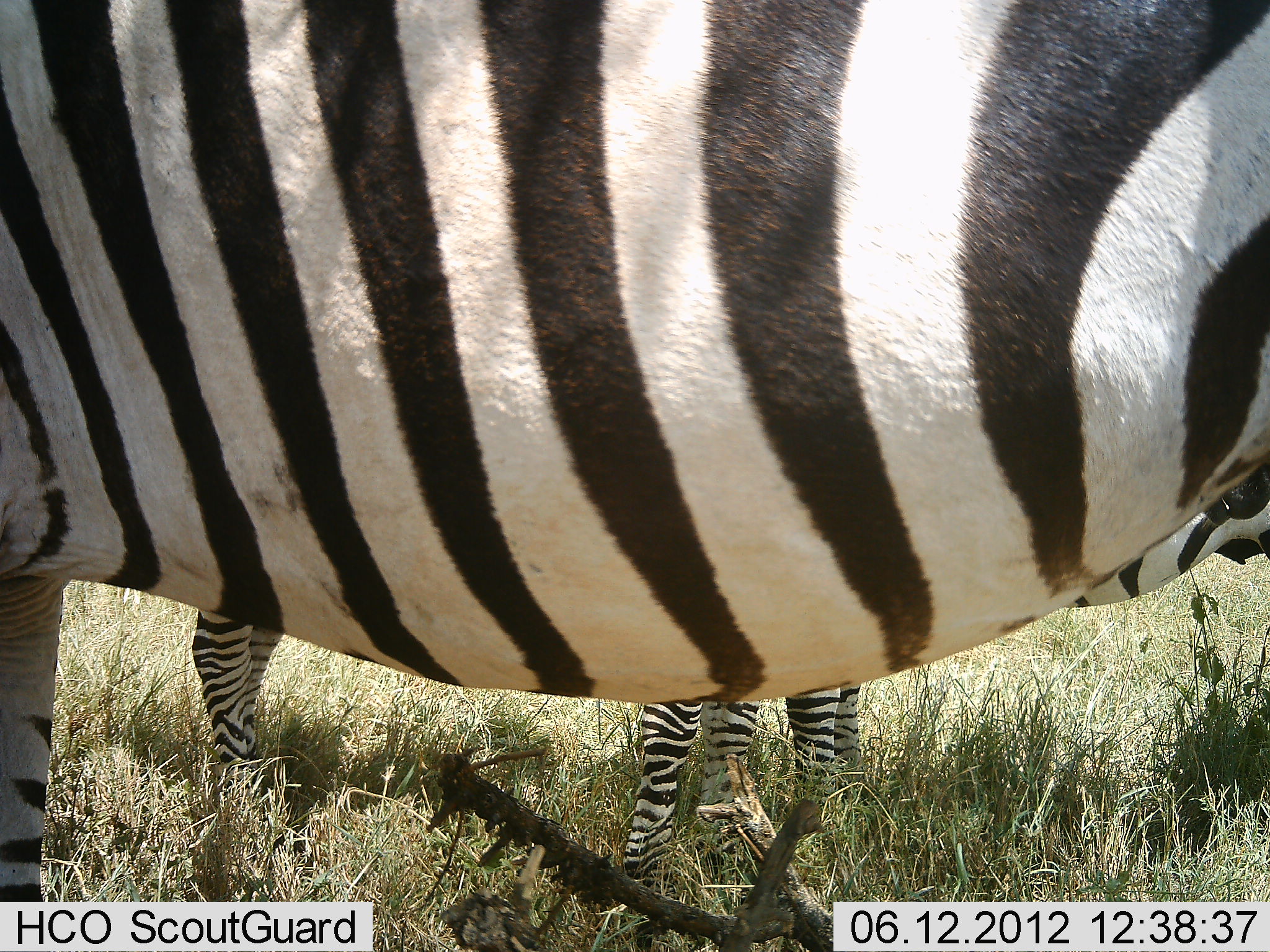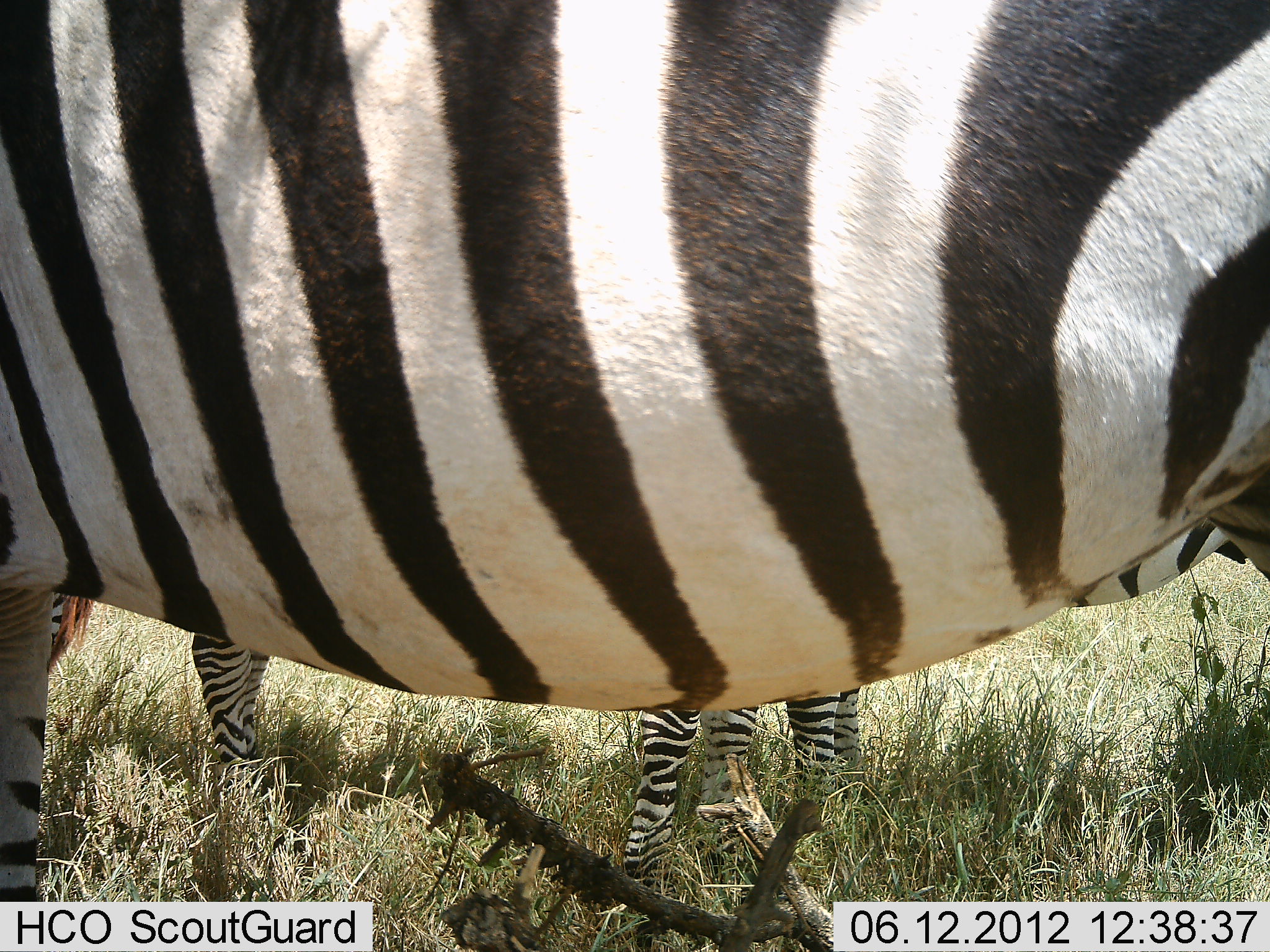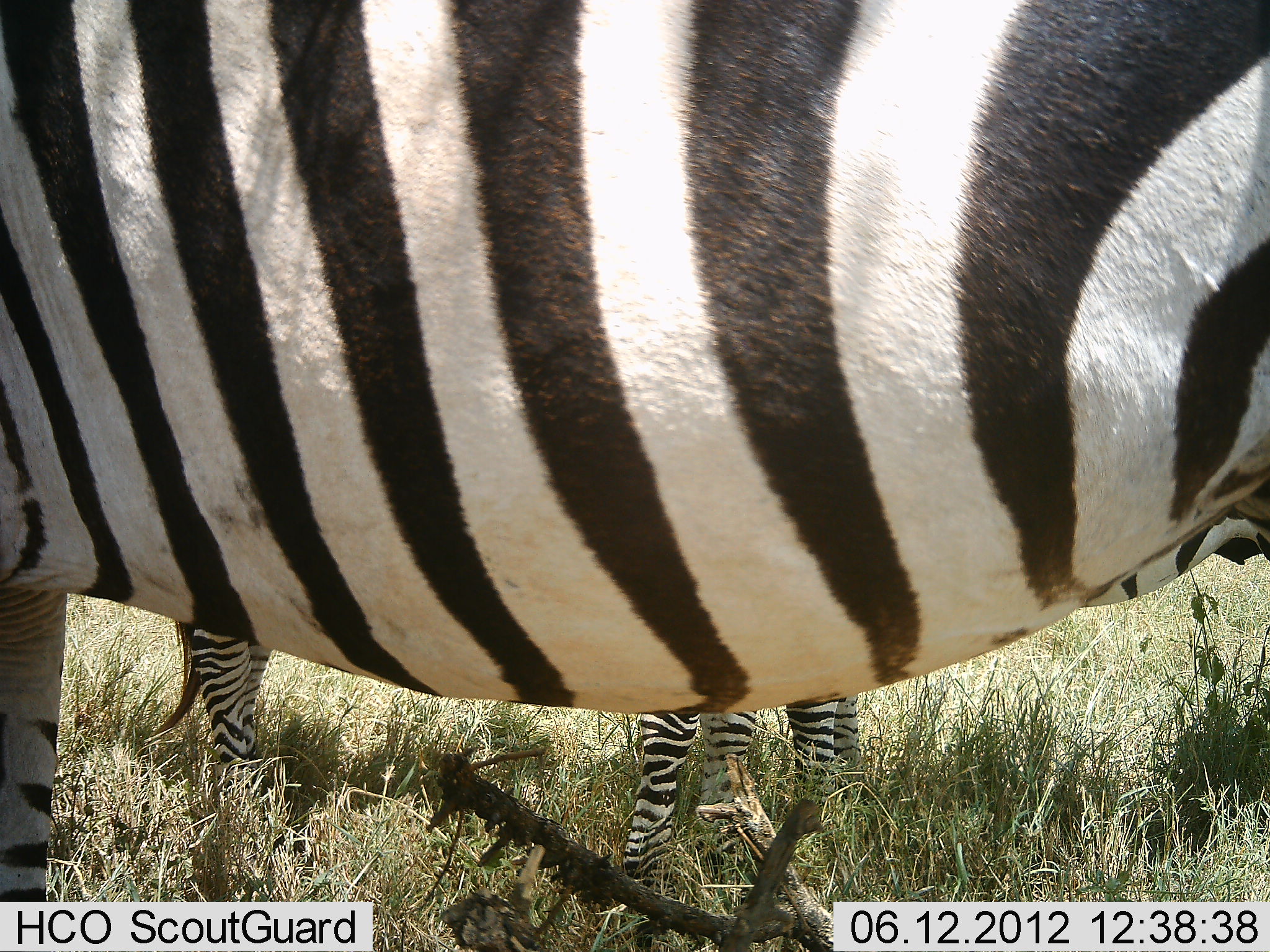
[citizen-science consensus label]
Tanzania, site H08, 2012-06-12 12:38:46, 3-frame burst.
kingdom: Animalia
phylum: Chordata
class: Mammalia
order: Perissodactyla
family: Equidae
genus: Equus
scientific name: Equus quagga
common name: plains zebra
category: zebra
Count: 3.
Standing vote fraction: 100%.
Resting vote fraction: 0%.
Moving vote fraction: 0%.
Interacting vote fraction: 0%.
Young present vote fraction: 30%.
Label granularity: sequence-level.